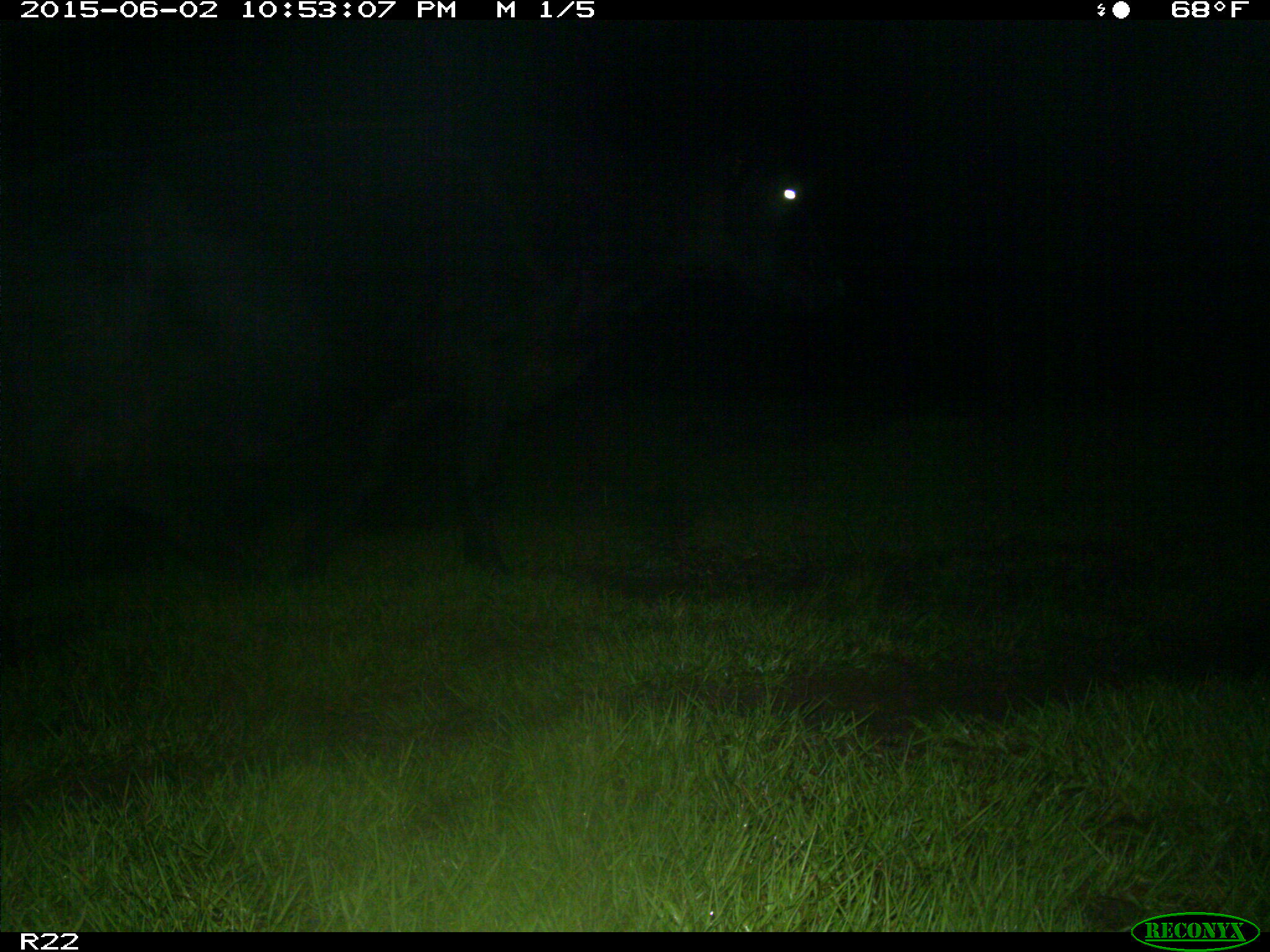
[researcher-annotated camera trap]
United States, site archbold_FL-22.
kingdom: Animalia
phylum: Chordata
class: Mammalia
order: Artiodactyla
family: Bovidae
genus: Bos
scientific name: Bos taurus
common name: domestic cow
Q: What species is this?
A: Bos taurus (domestic cow).